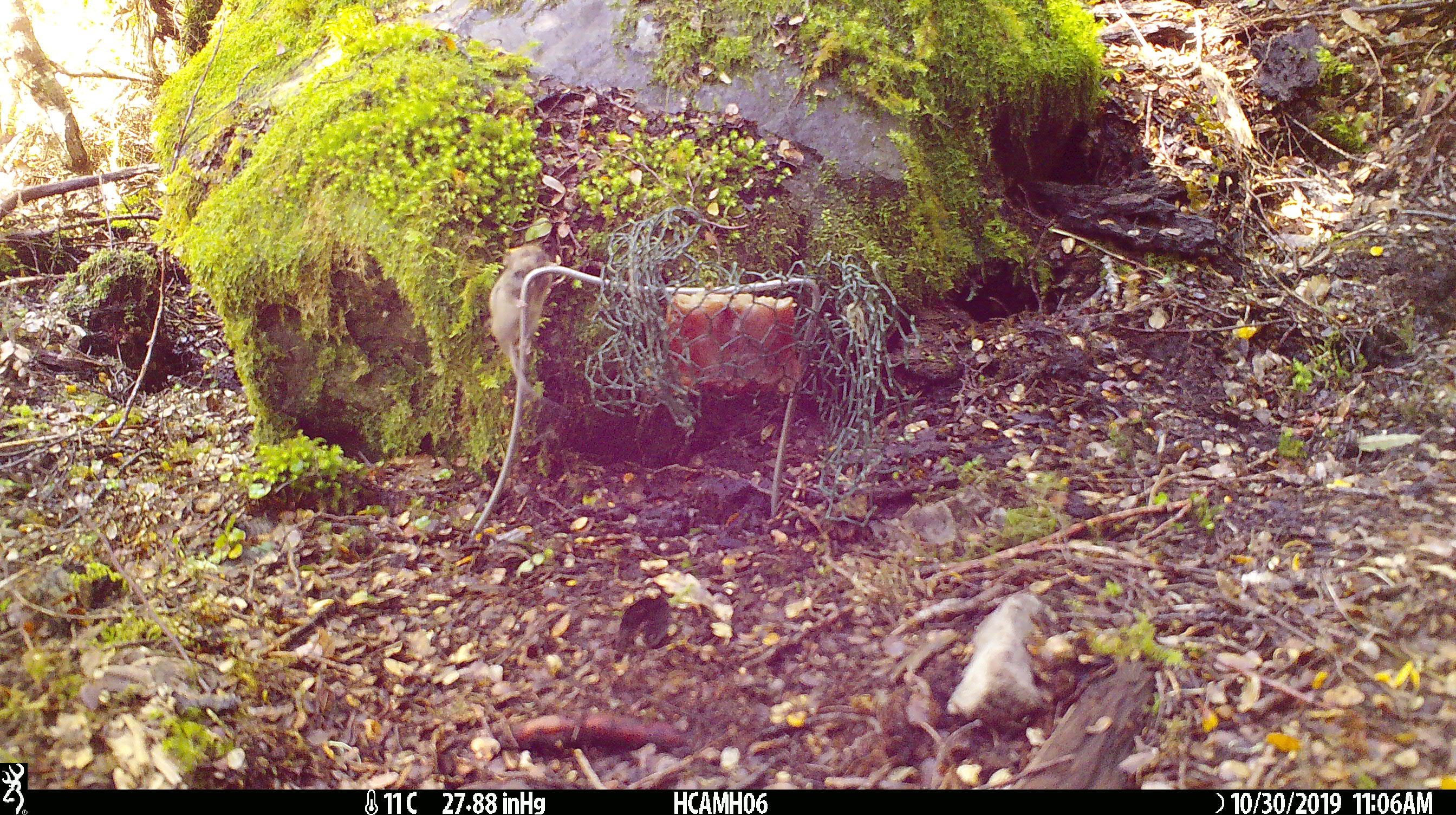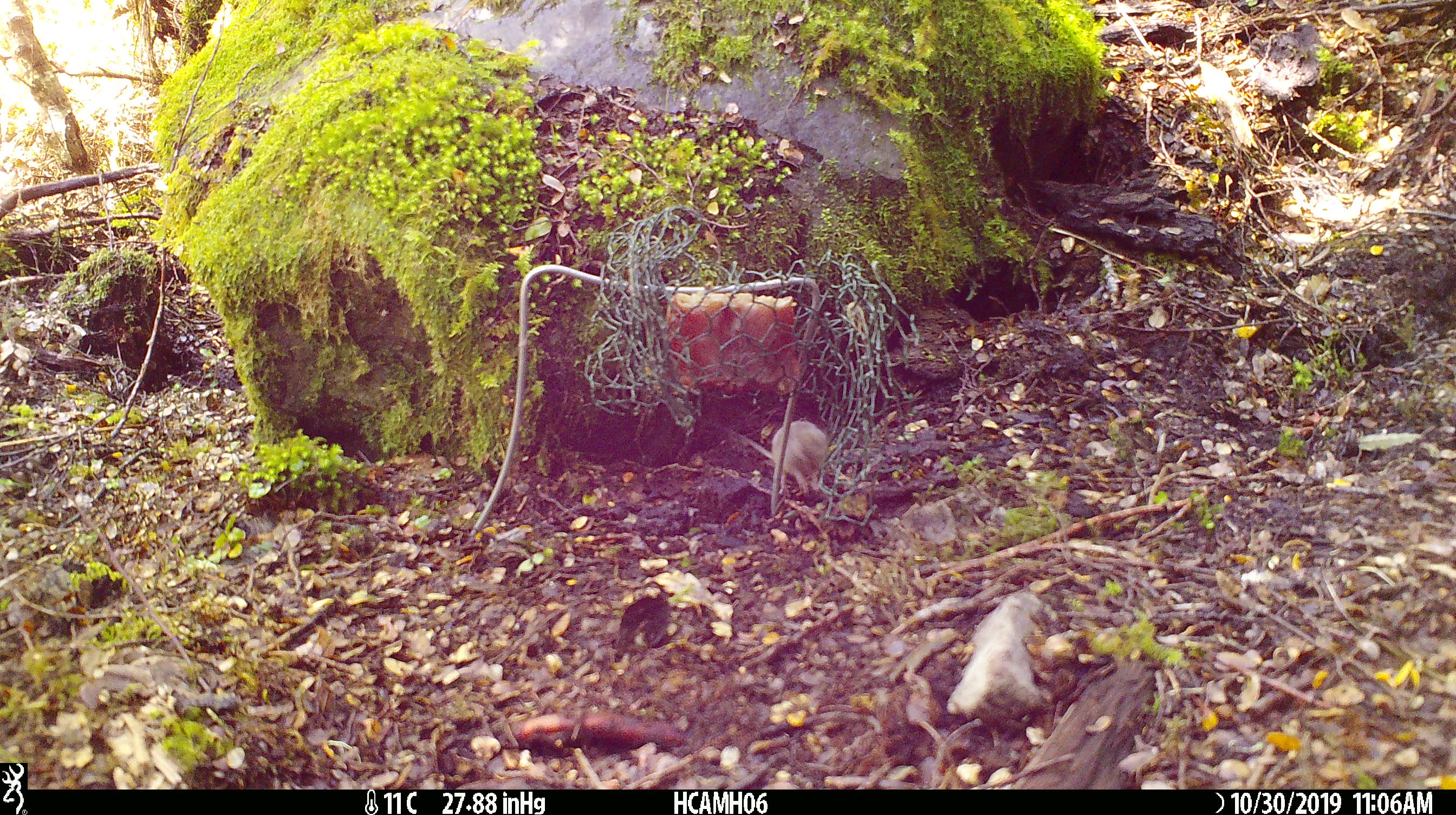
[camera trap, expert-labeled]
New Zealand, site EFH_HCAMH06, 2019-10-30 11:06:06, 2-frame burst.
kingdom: Animalia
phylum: Chordata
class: Mammalia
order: Rodentia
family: Muridae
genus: Mus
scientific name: Mus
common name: mouse